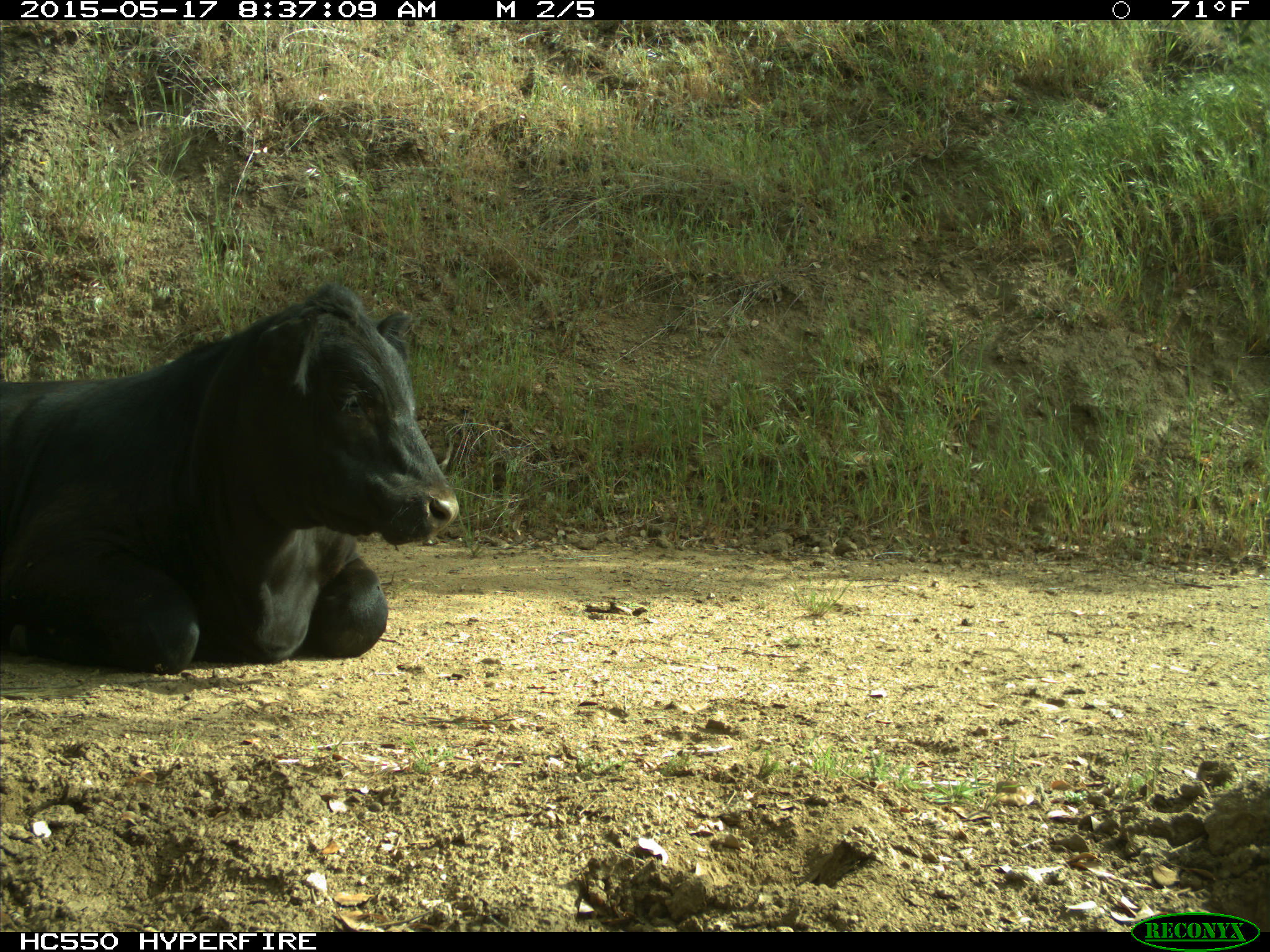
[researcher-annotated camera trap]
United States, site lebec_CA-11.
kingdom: Animalia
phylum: Chordata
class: Mammalia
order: Artiodactyla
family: Bovidae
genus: Bos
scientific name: Bos taurus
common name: domestic cow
Bos taurus (domestic cow).